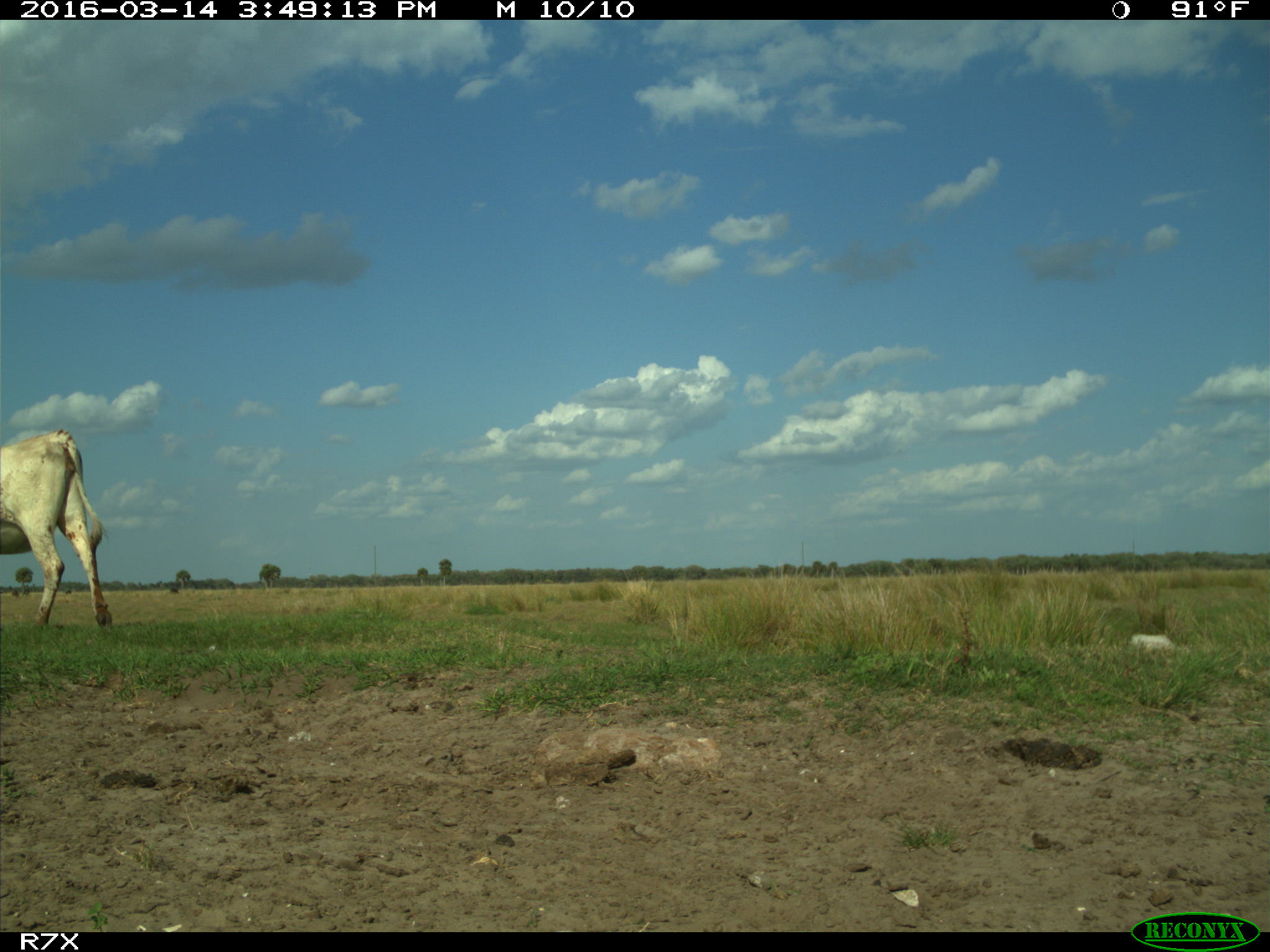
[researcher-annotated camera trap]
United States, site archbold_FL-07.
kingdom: Animalia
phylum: Chordata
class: Mammalia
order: Artiodactyla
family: Bovidae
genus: Bos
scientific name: Bos taurus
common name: domestic cow